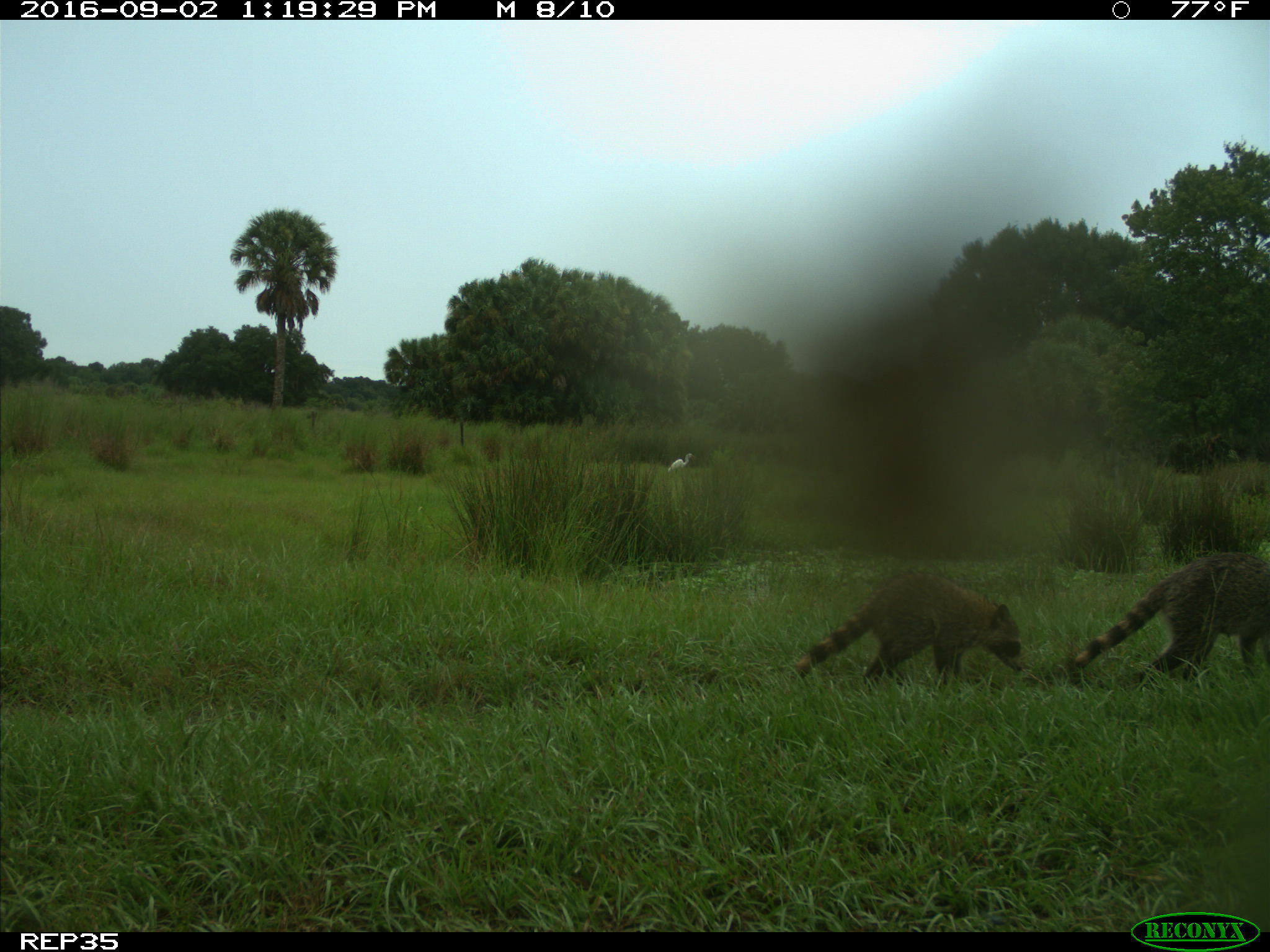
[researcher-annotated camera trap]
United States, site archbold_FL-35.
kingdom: Animalia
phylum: Chordata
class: Mammalia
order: Carnivora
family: Procyonidae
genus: Procyon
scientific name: Procyon lotor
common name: common raccoon